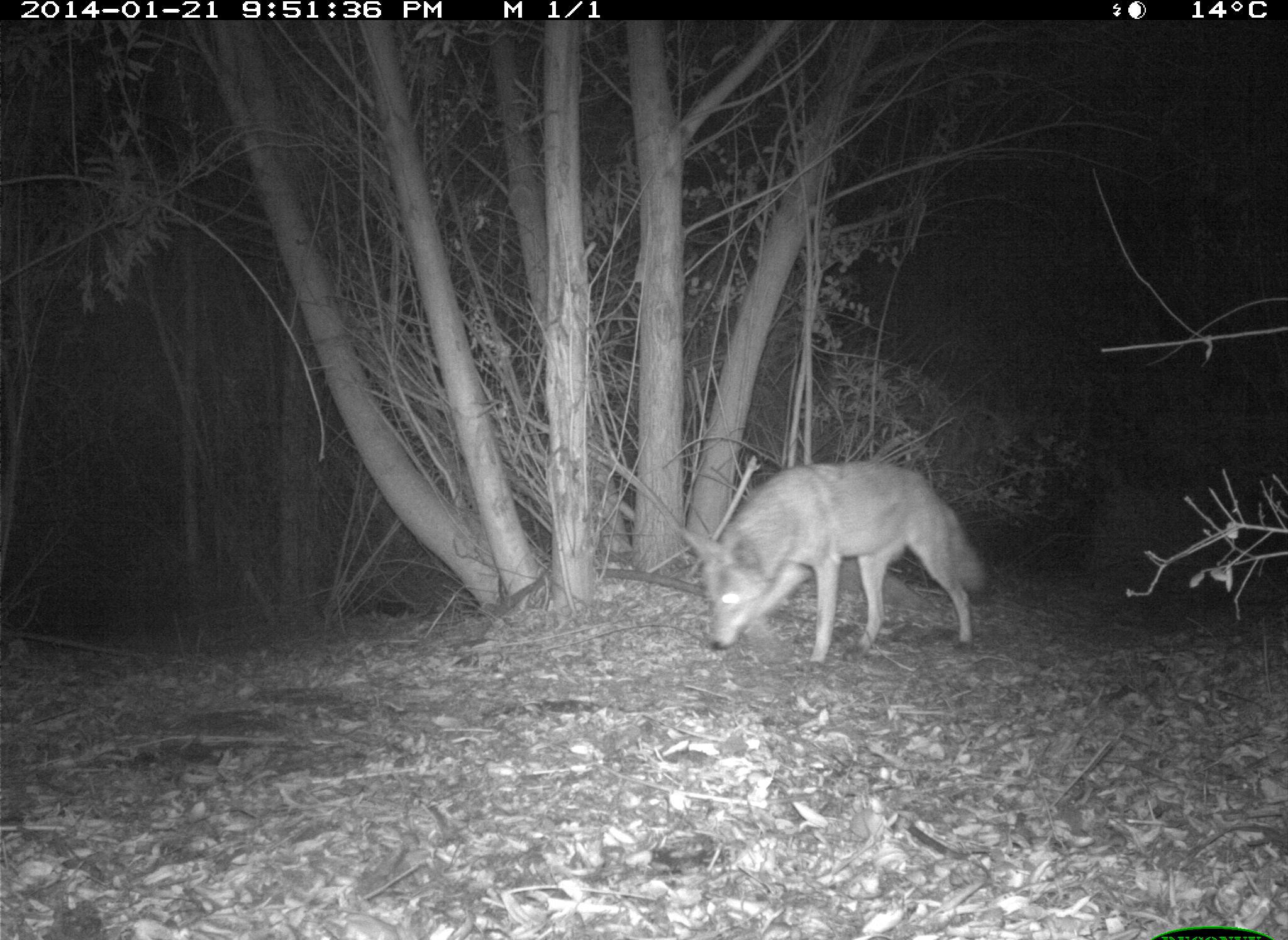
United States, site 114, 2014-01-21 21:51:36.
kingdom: Animalia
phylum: Chordata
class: Mammalia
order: Carnivora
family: Canidae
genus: Canis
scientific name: Canis latrans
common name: coyote